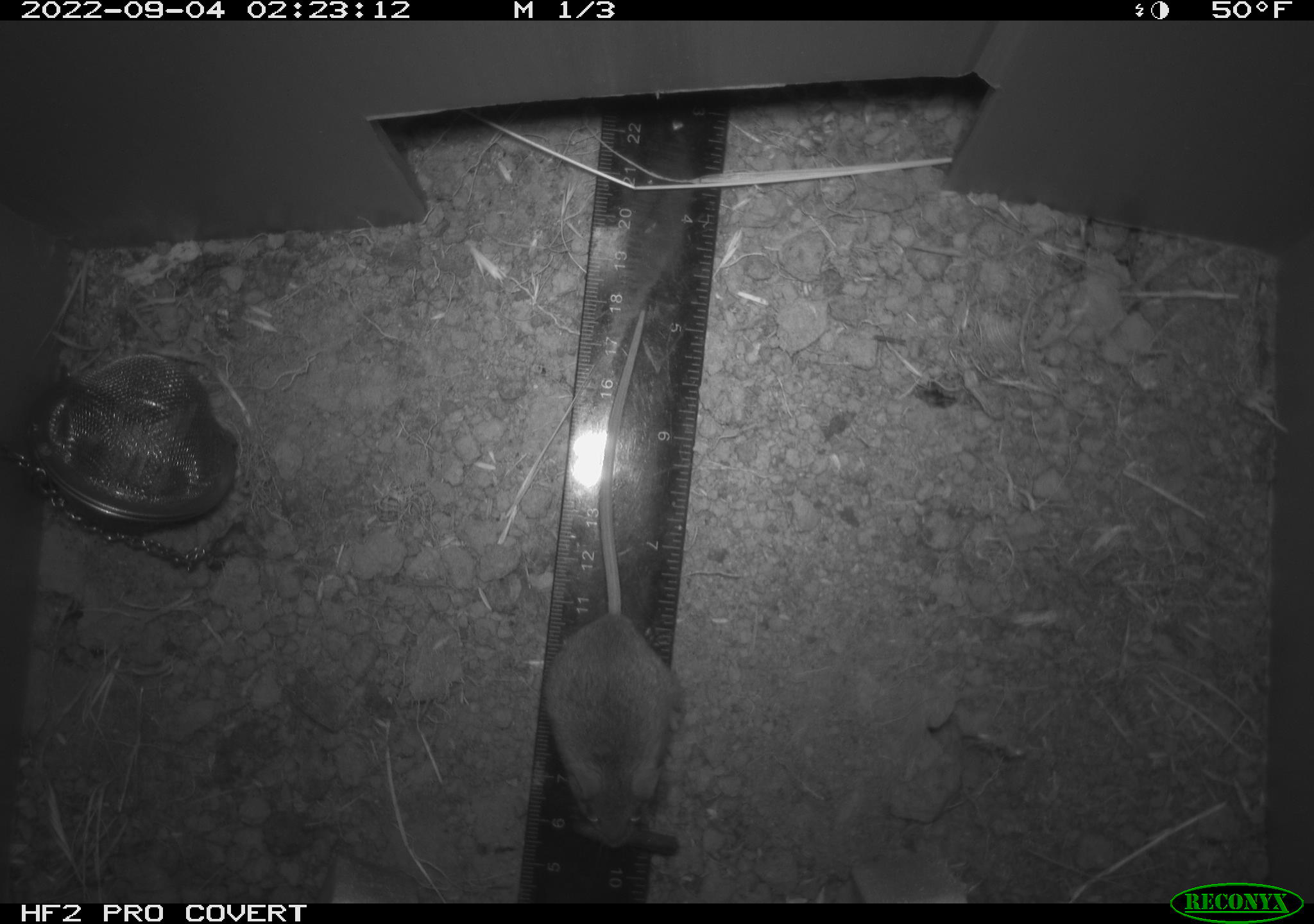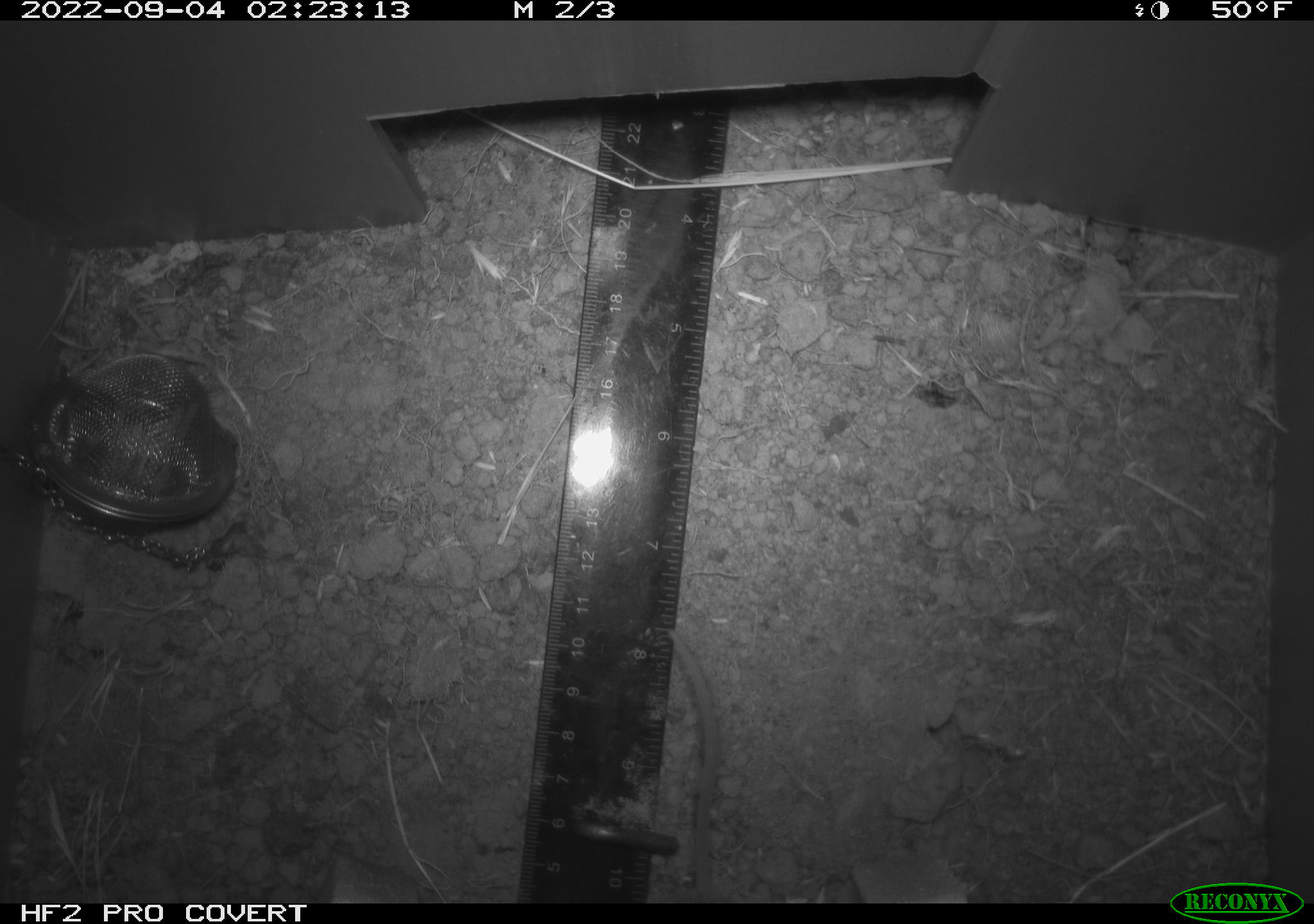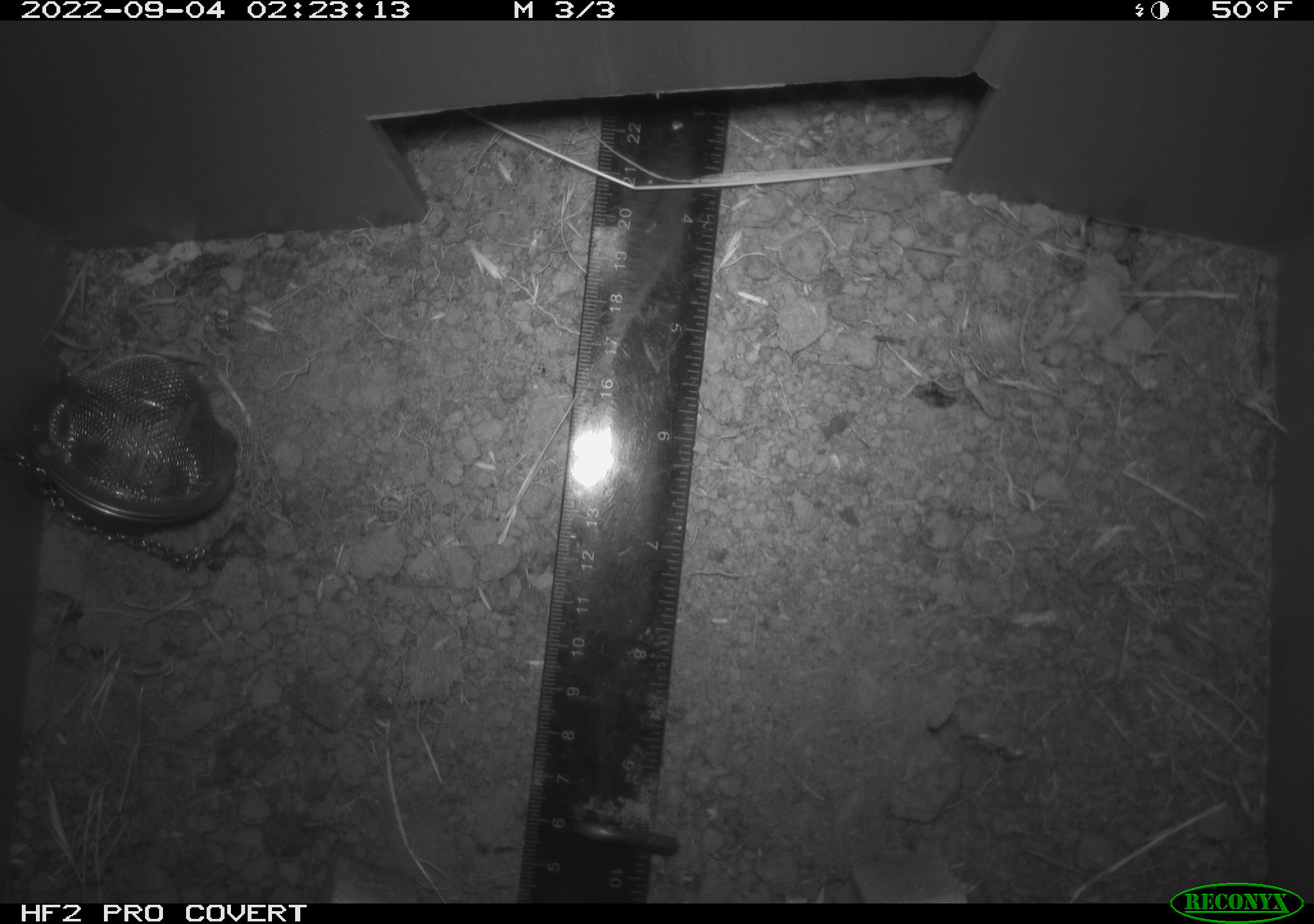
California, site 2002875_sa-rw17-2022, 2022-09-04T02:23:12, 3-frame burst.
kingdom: Animalia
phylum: Chordata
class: Mammalia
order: Rodentia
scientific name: Rodentia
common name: mouse species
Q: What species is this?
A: Mouse species (Rodentia).